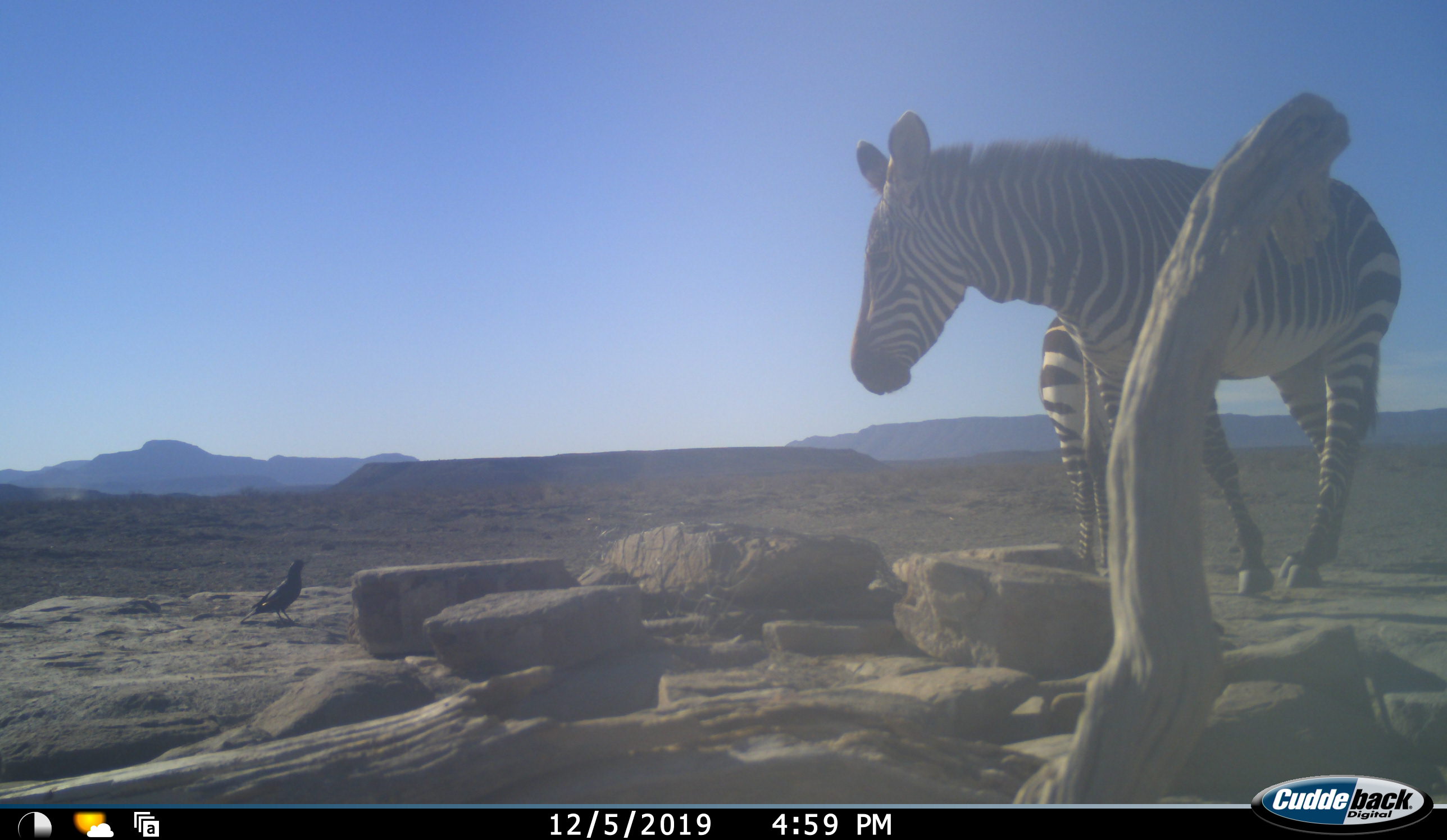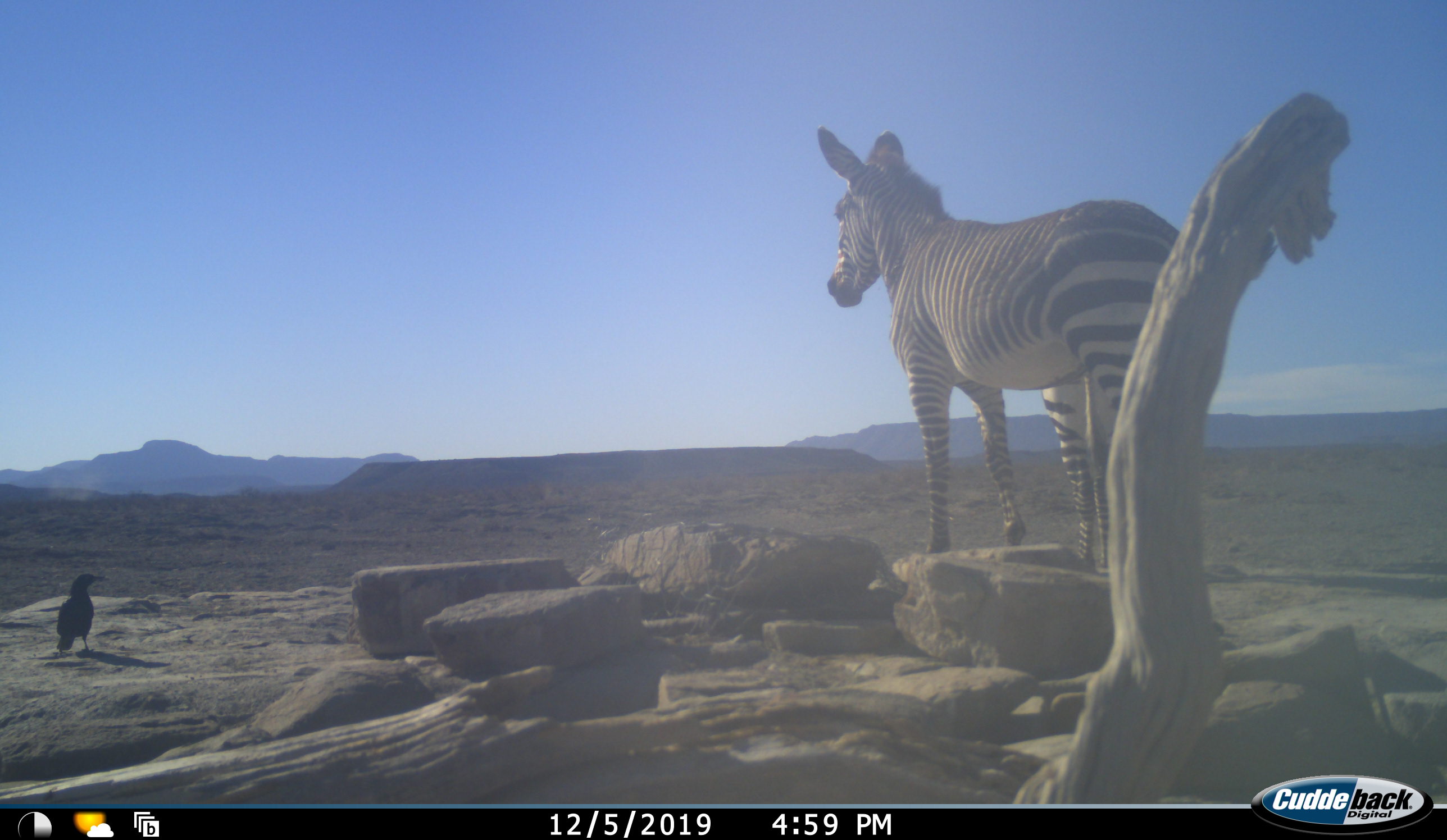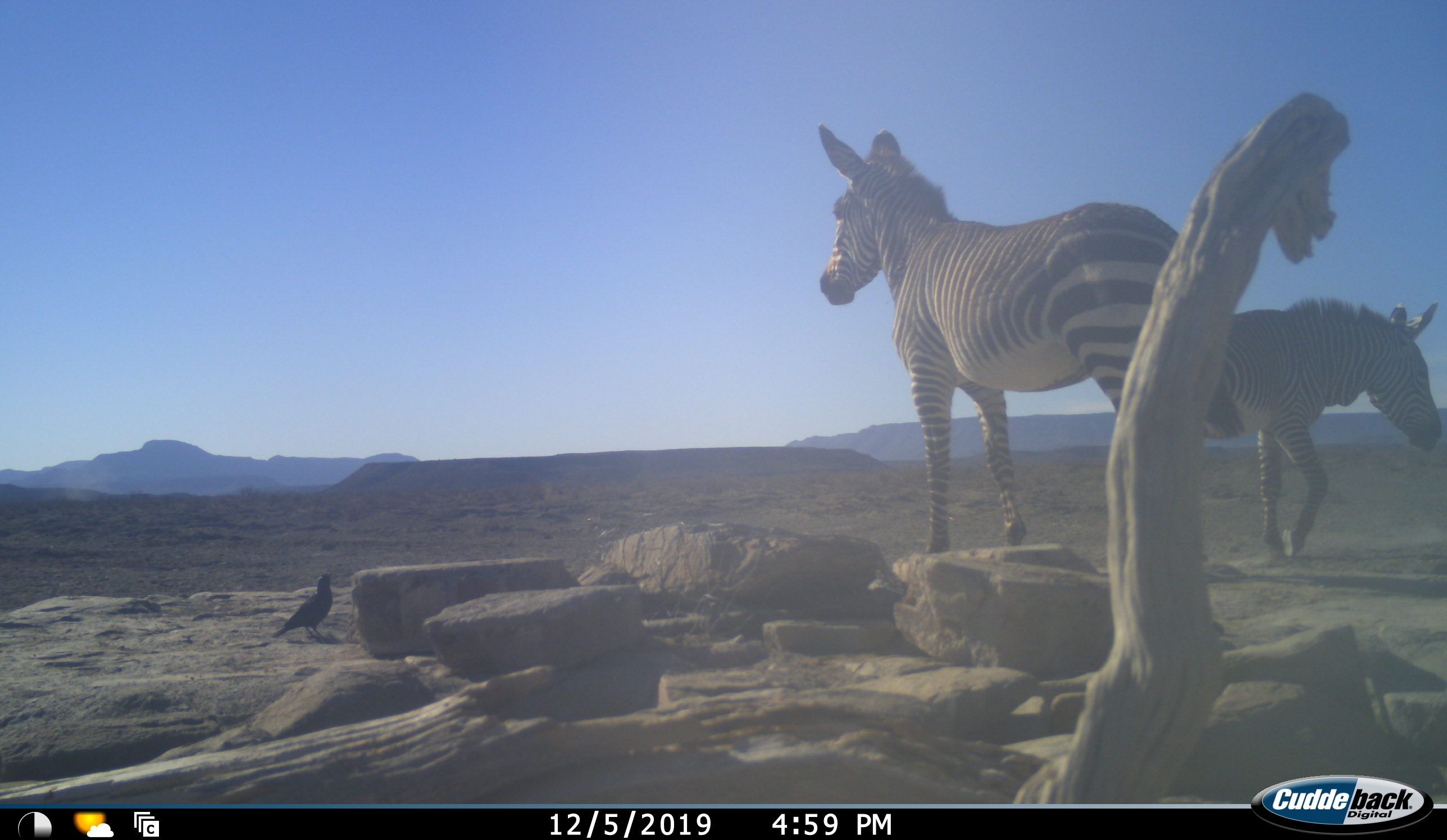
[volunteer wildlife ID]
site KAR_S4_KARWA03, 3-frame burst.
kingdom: Animalia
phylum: Chordata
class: Aves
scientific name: Aves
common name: bird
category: birdother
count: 1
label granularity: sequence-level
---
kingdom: Animalia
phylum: Chordata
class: Mammalia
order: Perissodactyla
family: Equidae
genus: Equus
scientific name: Equus zebra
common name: mountain zebra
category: zebramountain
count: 2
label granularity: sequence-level